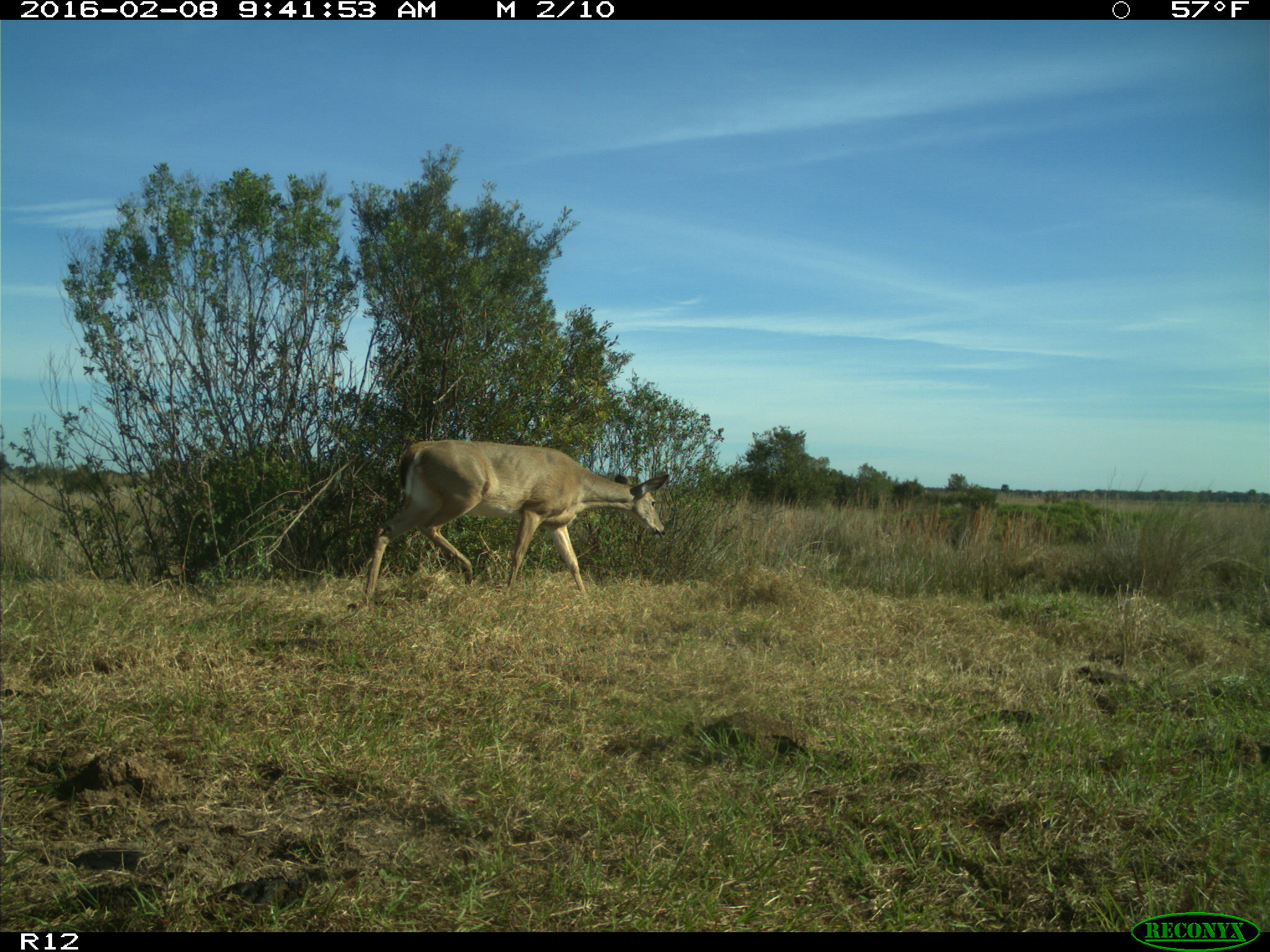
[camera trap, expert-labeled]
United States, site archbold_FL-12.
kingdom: Animalia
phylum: Chordata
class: Mammalia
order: Artiodactyla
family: Cervidae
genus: Odocoileus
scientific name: Odocoileus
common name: deer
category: unidentified deer